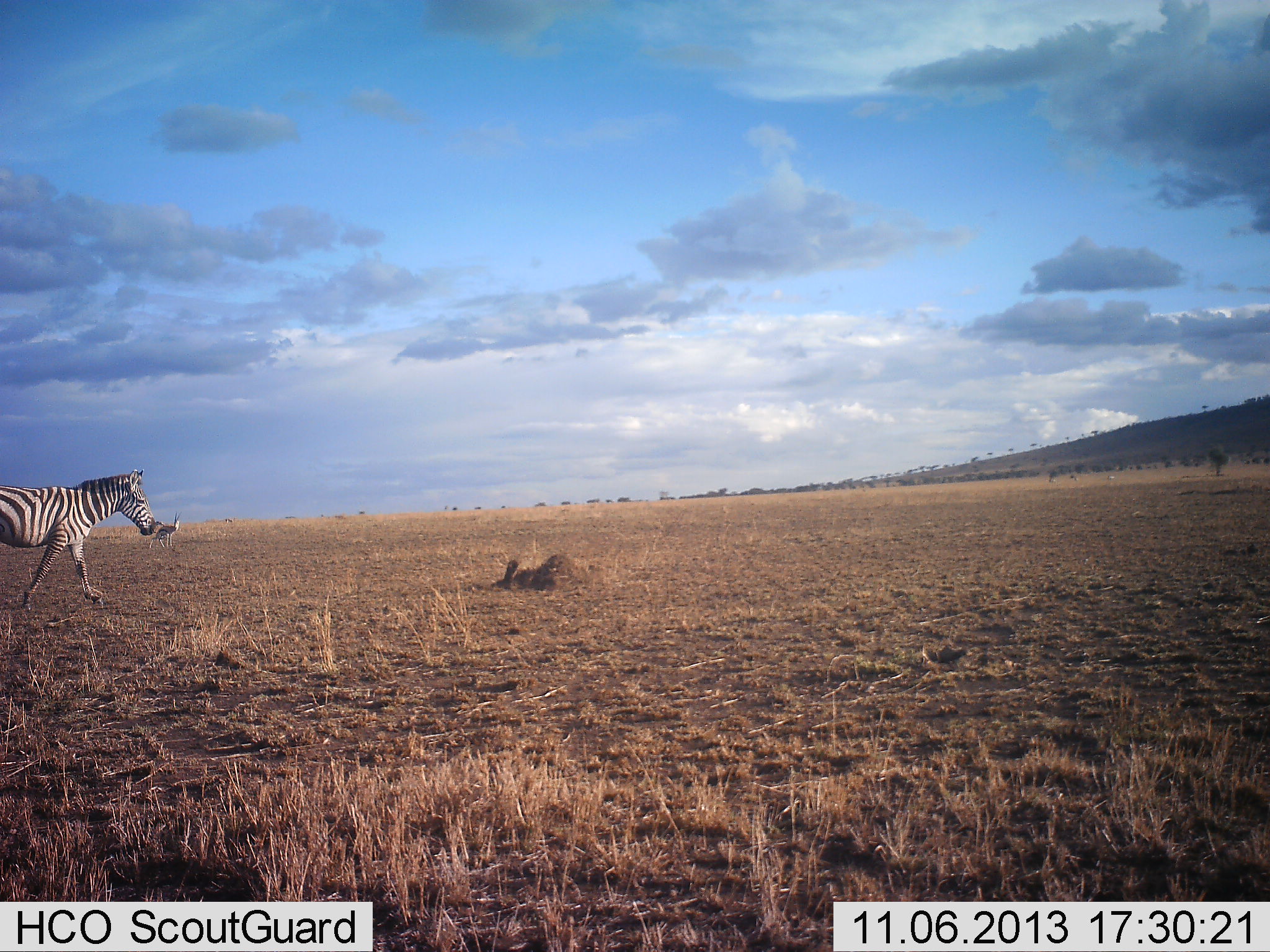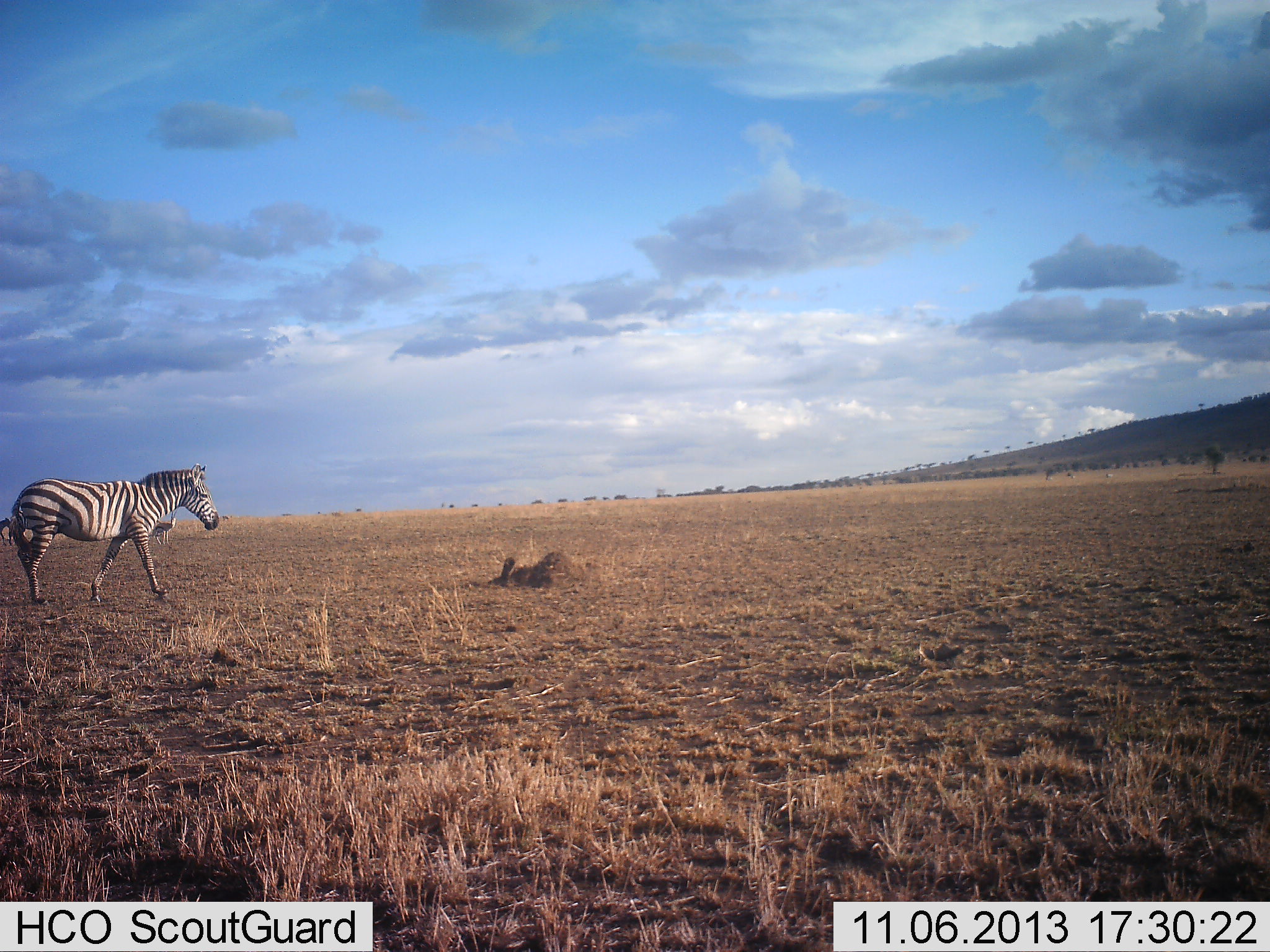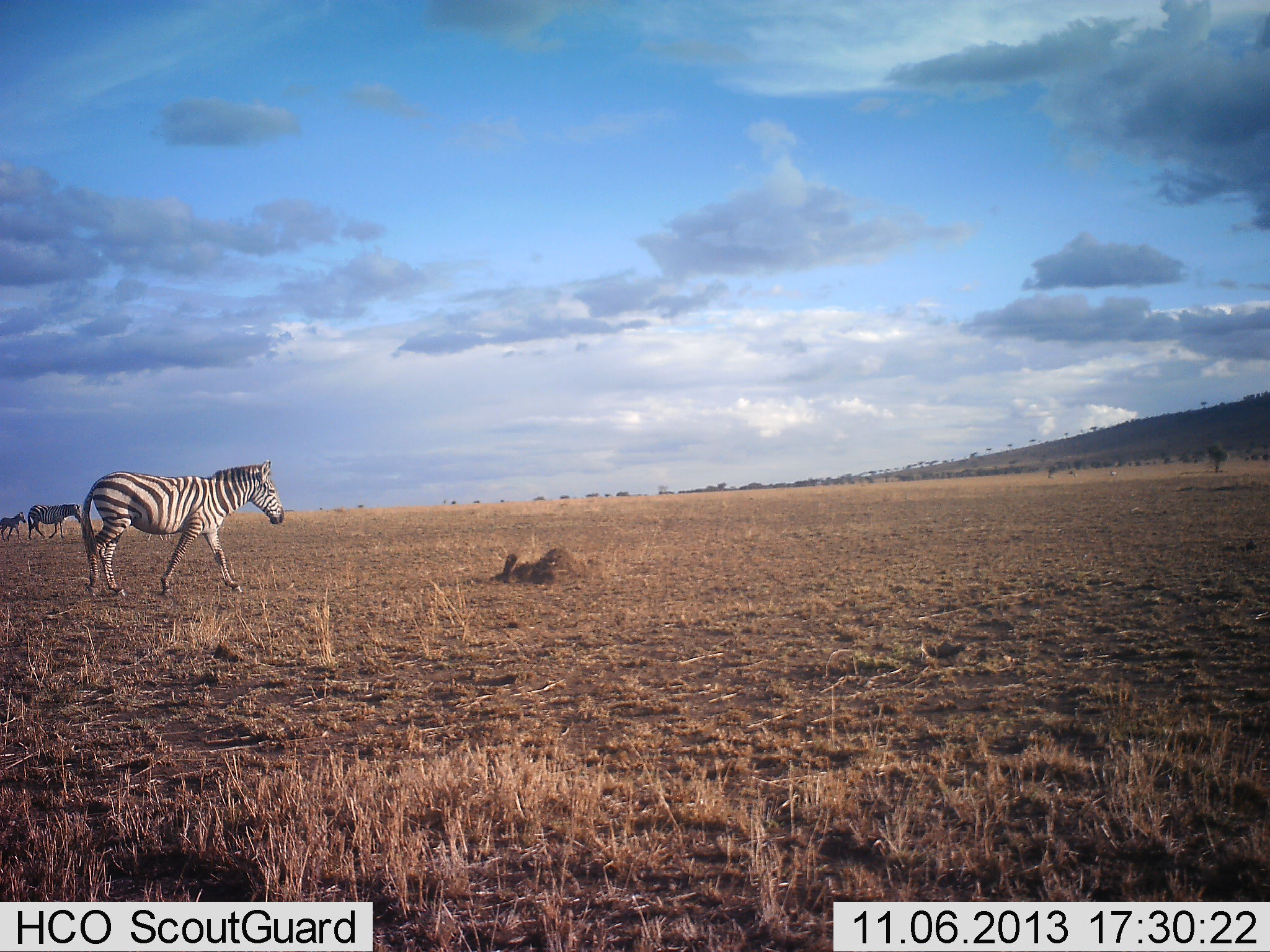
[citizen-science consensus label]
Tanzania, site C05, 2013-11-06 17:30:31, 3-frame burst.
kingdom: Animalia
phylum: Chordata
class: Mammalia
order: Perissodactyla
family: Equidae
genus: Equus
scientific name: Equus quagga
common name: plains zebra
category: zebra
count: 3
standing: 18%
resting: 0%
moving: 97%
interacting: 1%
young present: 10%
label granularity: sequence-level